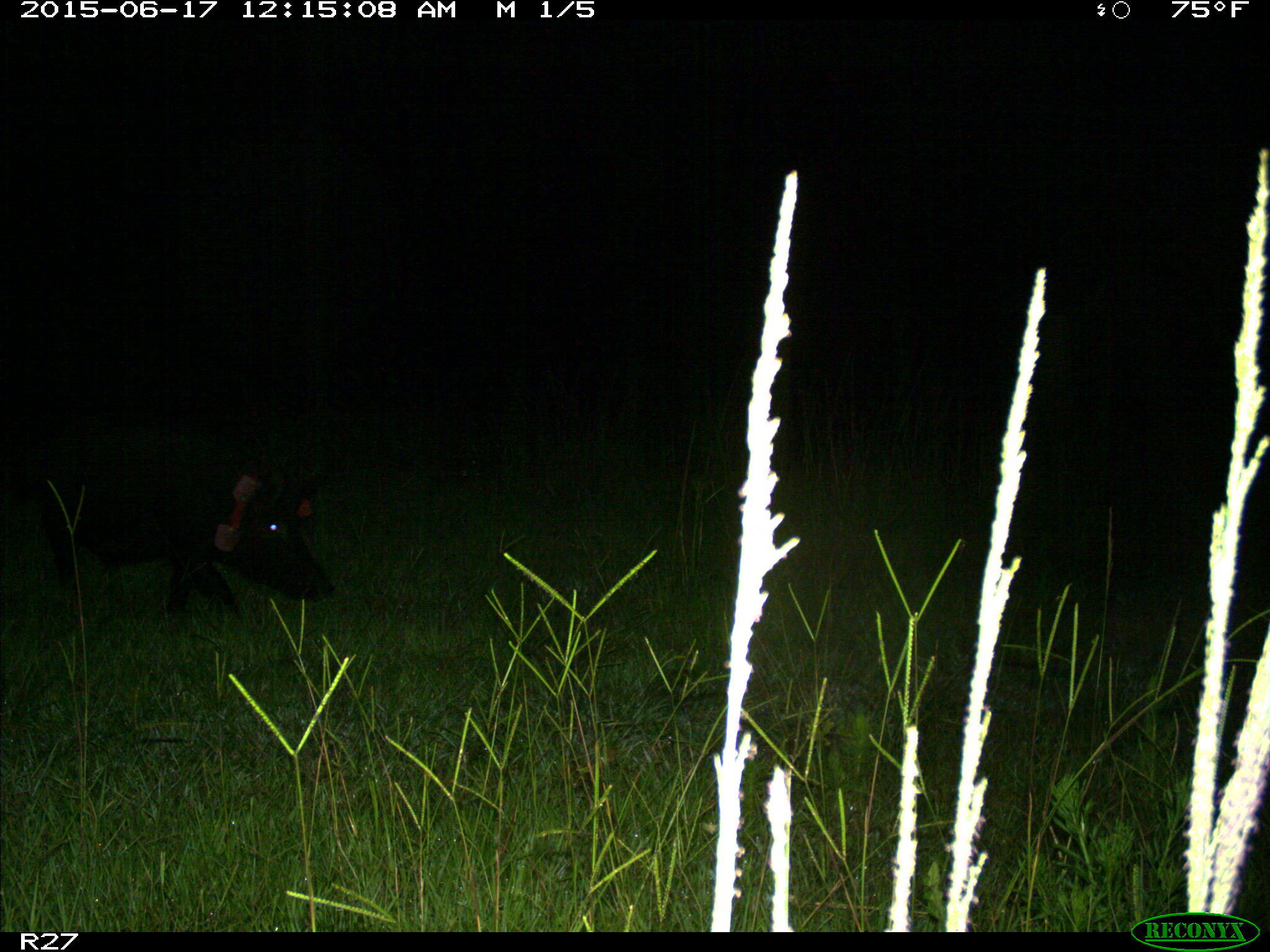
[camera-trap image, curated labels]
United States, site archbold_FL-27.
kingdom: Animalia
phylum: Chordata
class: Mammalia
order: Artiodactyla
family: Suidae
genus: Sus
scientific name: Sus scrofa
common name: wild boar